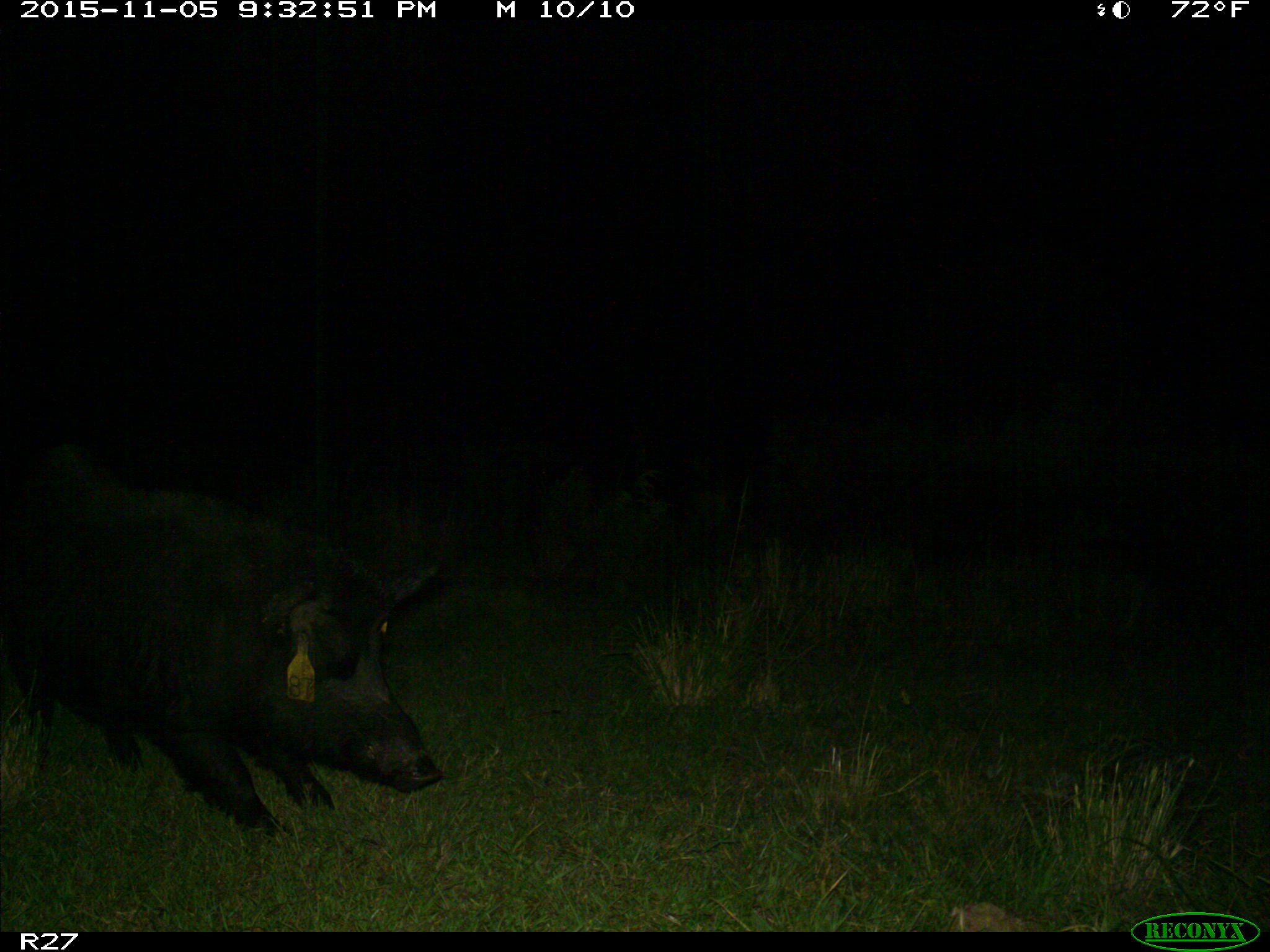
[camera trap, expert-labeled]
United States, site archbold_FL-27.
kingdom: Animalia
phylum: Chordata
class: Mammalia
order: Artiodactyla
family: Suidae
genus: Sus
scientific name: Sus scrofa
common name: wild boar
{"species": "Sus scrofa (wild boar)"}